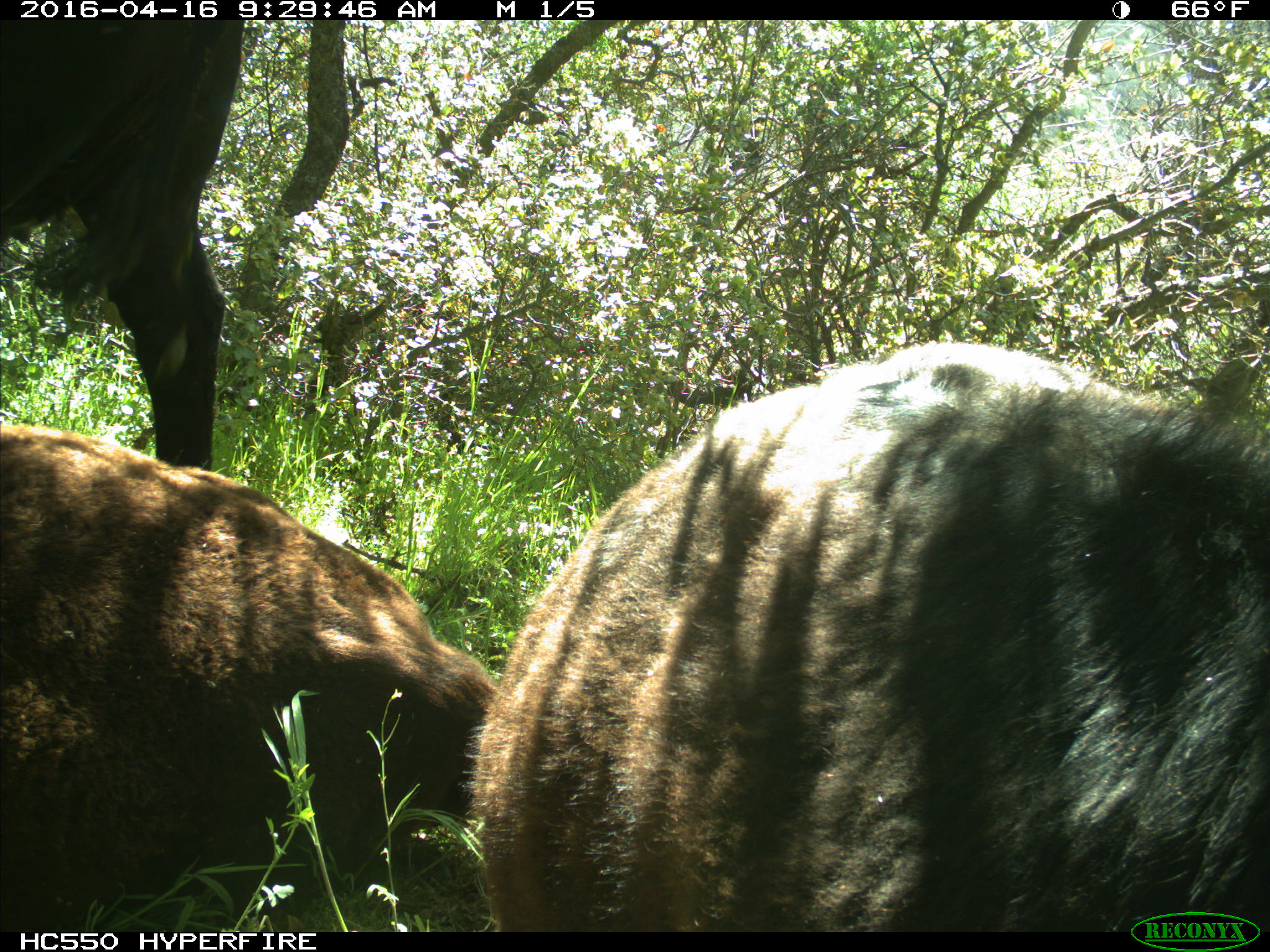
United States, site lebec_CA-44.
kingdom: Animalia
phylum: Chordata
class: Mammalia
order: Artiodactyla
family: Bovidae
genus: Bos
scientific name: Bos taurus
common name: domestic cow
Bos taurus (domestic cow).